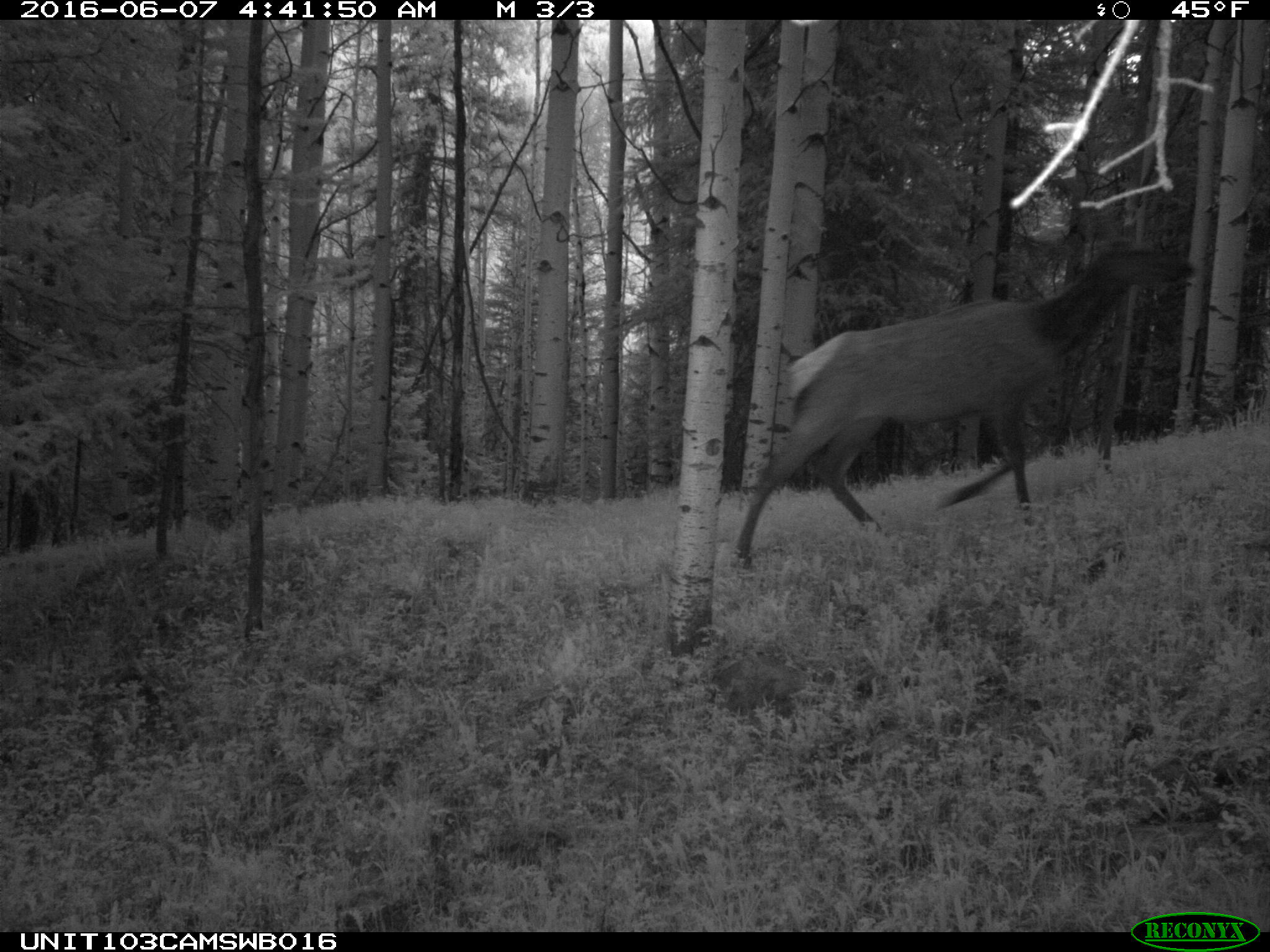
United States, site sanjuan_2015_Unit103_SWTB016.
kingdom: Animalia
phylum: Chordata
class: Mammalia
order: Artiodactyla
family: Cervidae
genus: Cervus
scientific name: Cervus elaphus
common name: red deer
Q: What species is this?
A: Cervus elaphus (red deer).